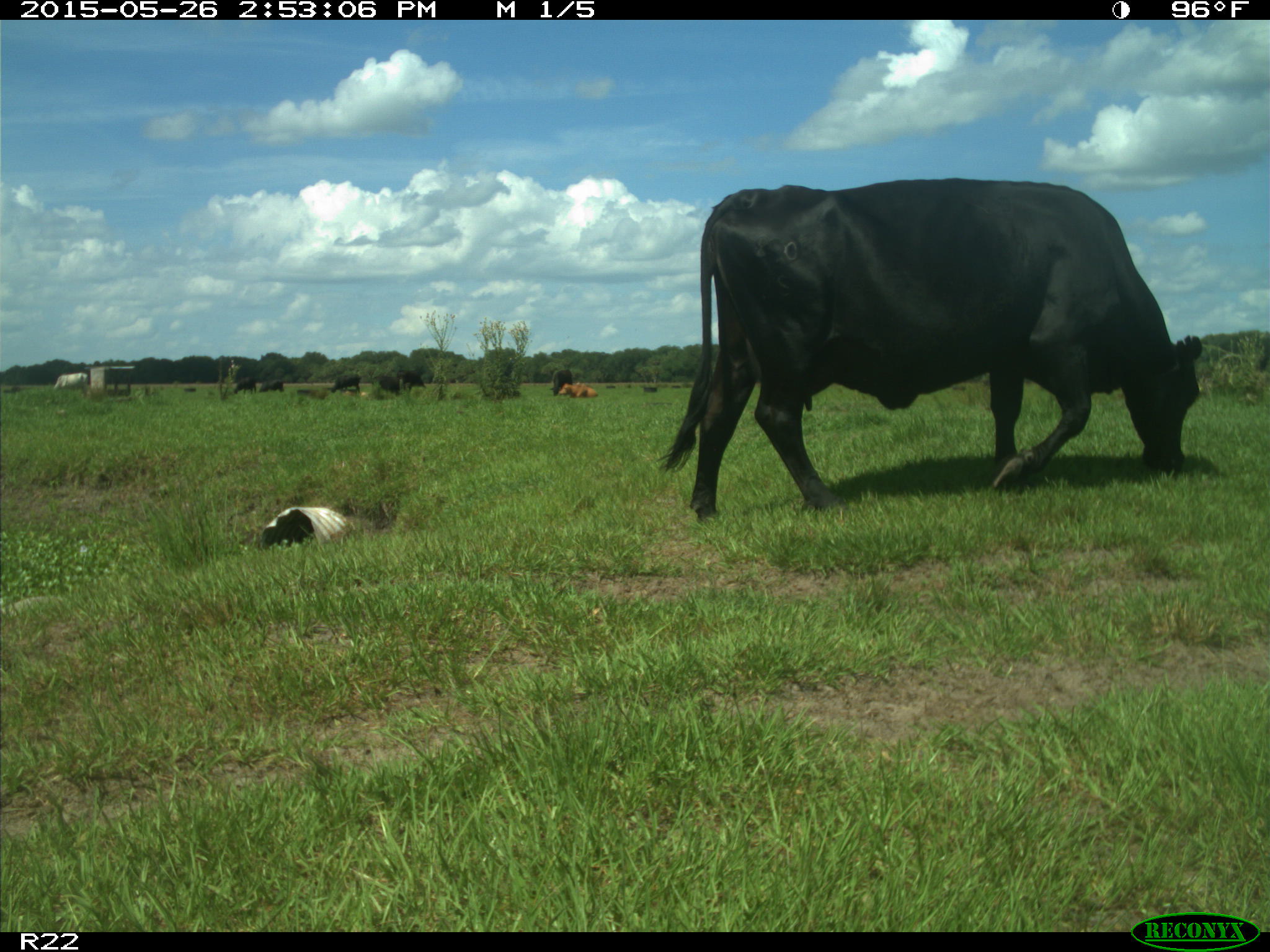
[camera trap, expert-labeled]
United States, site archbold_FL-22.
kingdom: Animalia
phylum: Chordata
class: Mammalia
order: Artiodactyla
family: Bovidae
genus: Bos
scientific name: Bos taurus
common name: domestic cow